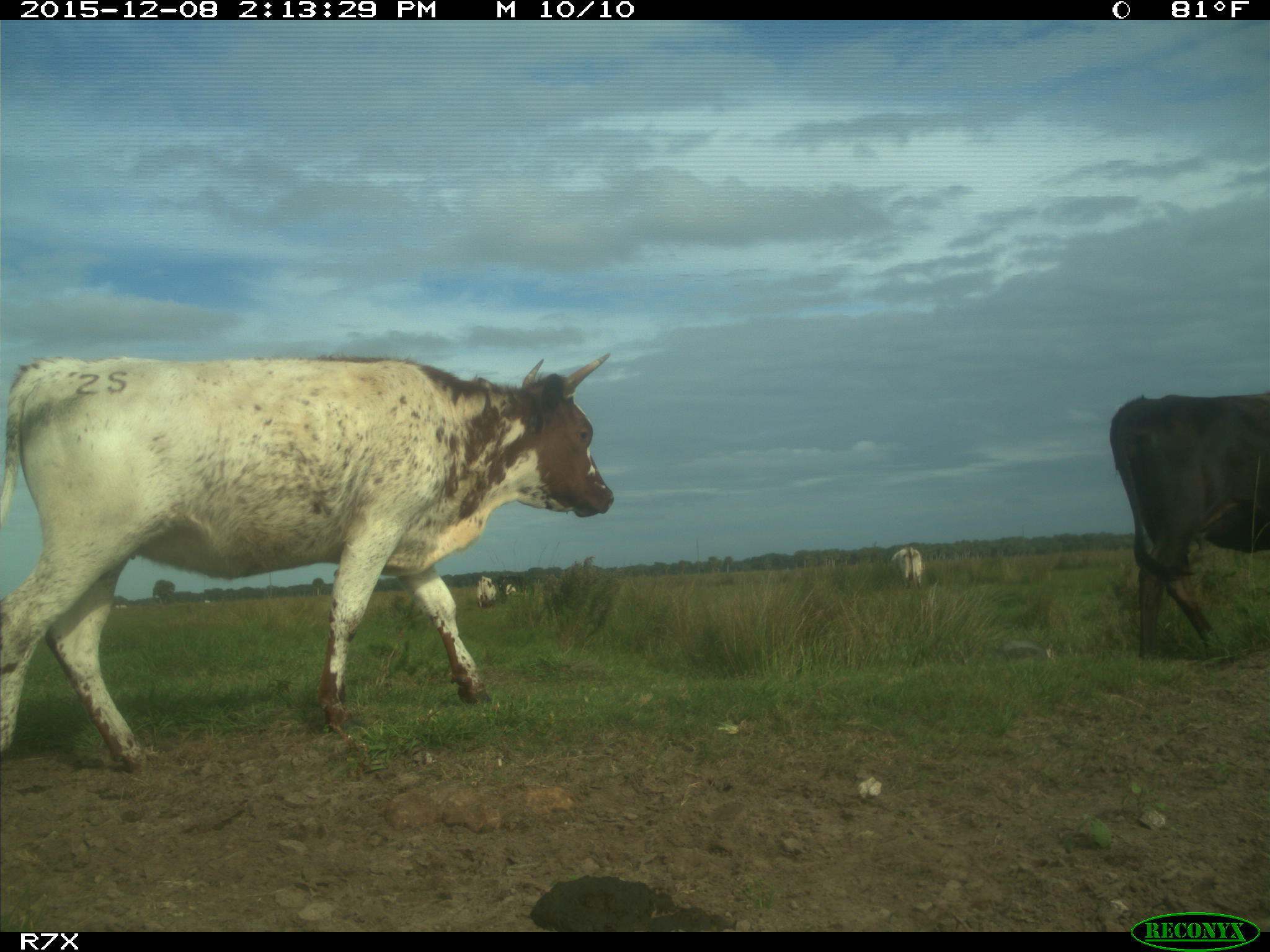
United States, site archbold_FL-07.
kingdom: Animalia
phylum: Chordata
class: Mammalia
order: Artiodactyla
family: Bovidae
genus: Bos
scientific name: Bos taurus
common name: domestic cow